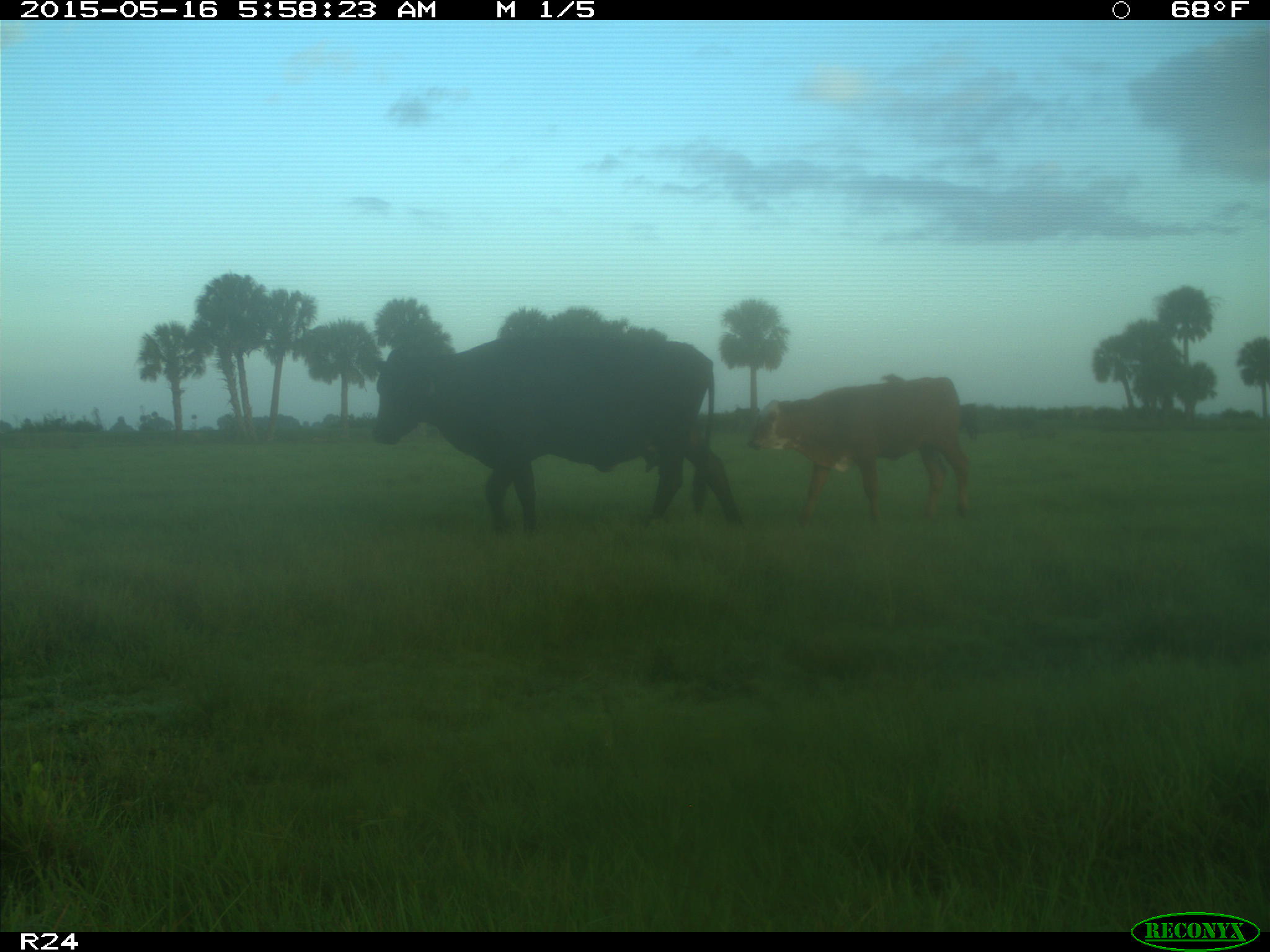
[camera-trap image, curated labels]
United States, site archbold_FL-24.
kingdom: Animalia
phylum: Chordata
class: Mammalia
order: Artiodactyla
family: Bovidae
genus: Bos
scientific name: Bos taurus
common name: domestic cow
Bos taurus (domestic cow).